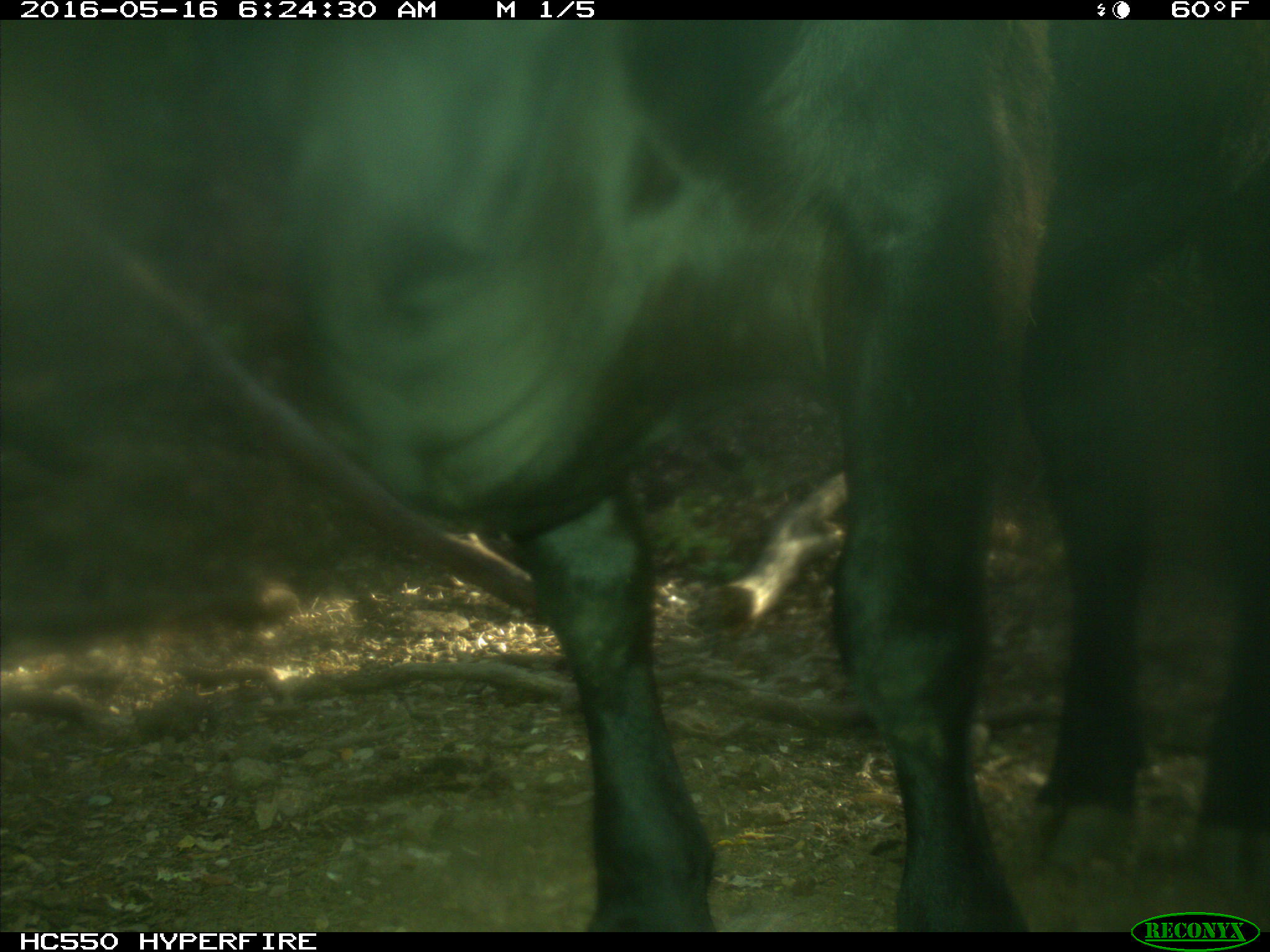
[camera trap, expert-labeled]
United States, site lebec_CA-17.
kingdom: Animalia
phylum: Chordata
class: Mammalia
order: Artiodactyla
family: Bovidae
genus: Bos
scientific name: Bos taurus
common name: domestic cow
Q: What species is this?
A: Bos taurus (domestic cow).